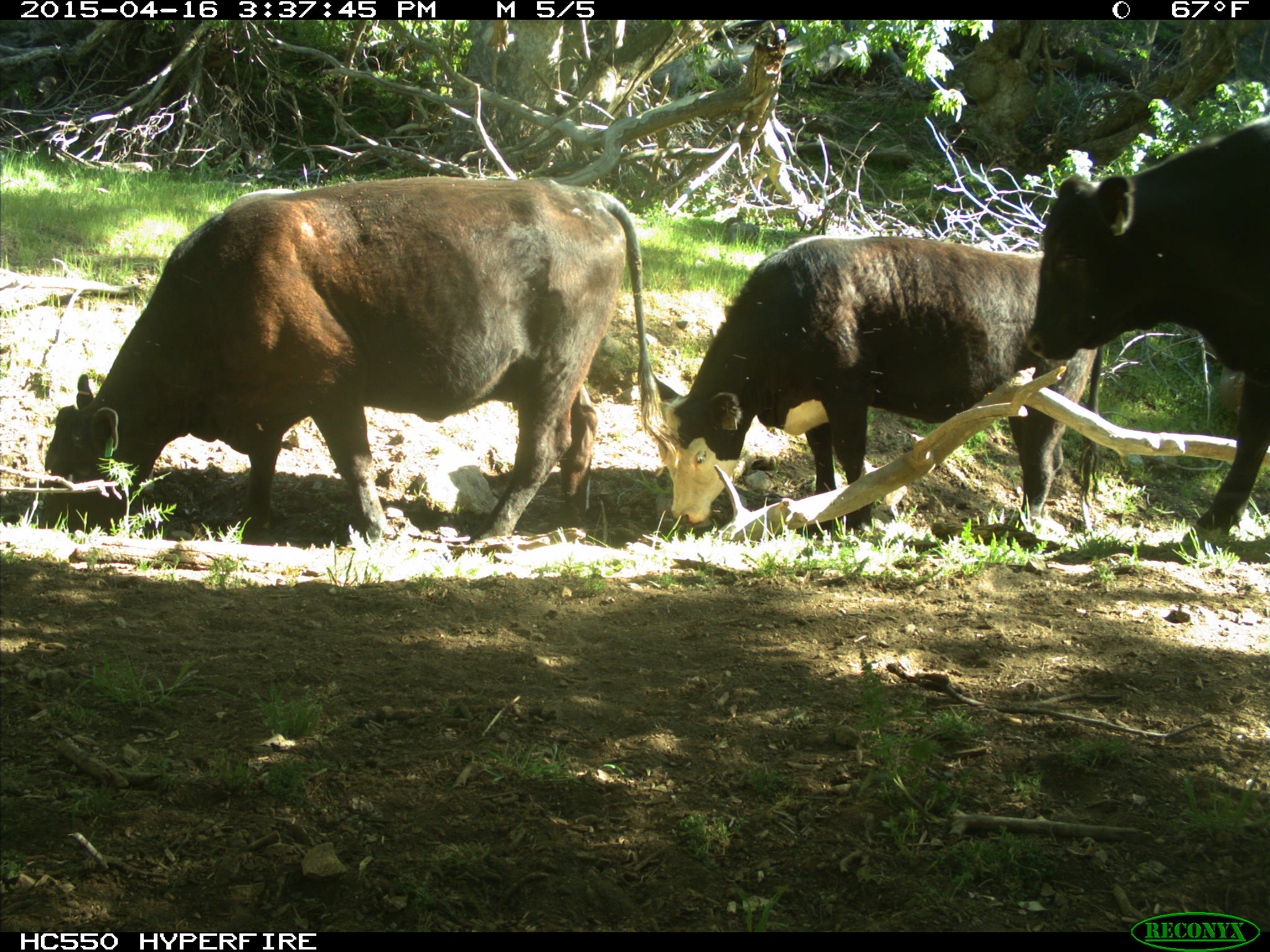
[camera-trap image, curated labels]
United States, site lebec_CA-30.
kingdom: Animalia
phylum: Chordata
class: Mammalia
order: Artiodactyla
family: Bovidae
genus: Bos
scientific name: Bos taurus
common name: domestic cow